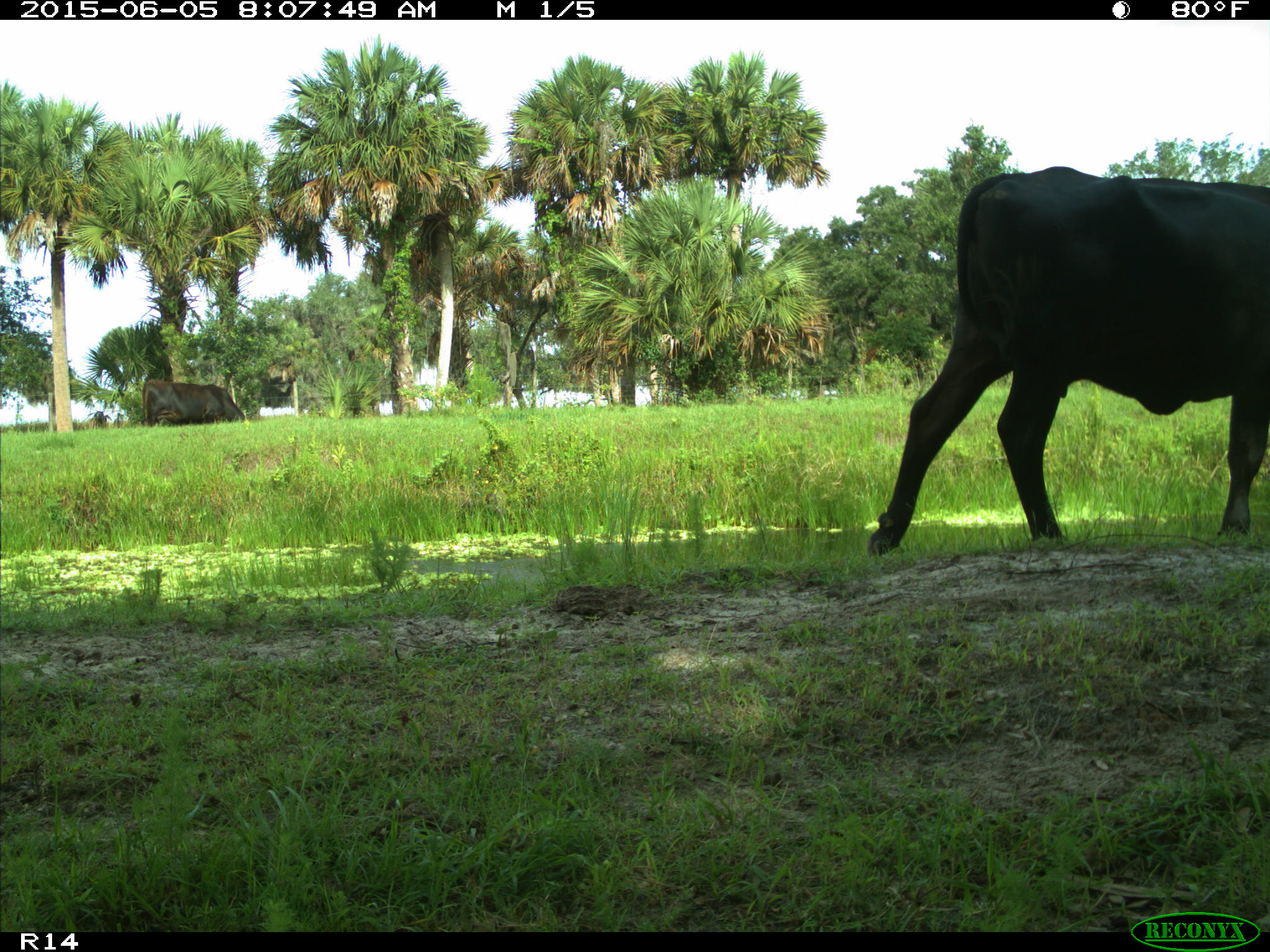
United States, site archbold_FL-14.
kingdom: Animalia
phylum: Chordata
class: Mammalia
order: Artiodactyla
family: Bovidae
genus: Bos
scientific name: Bos taurus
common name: domestic cow